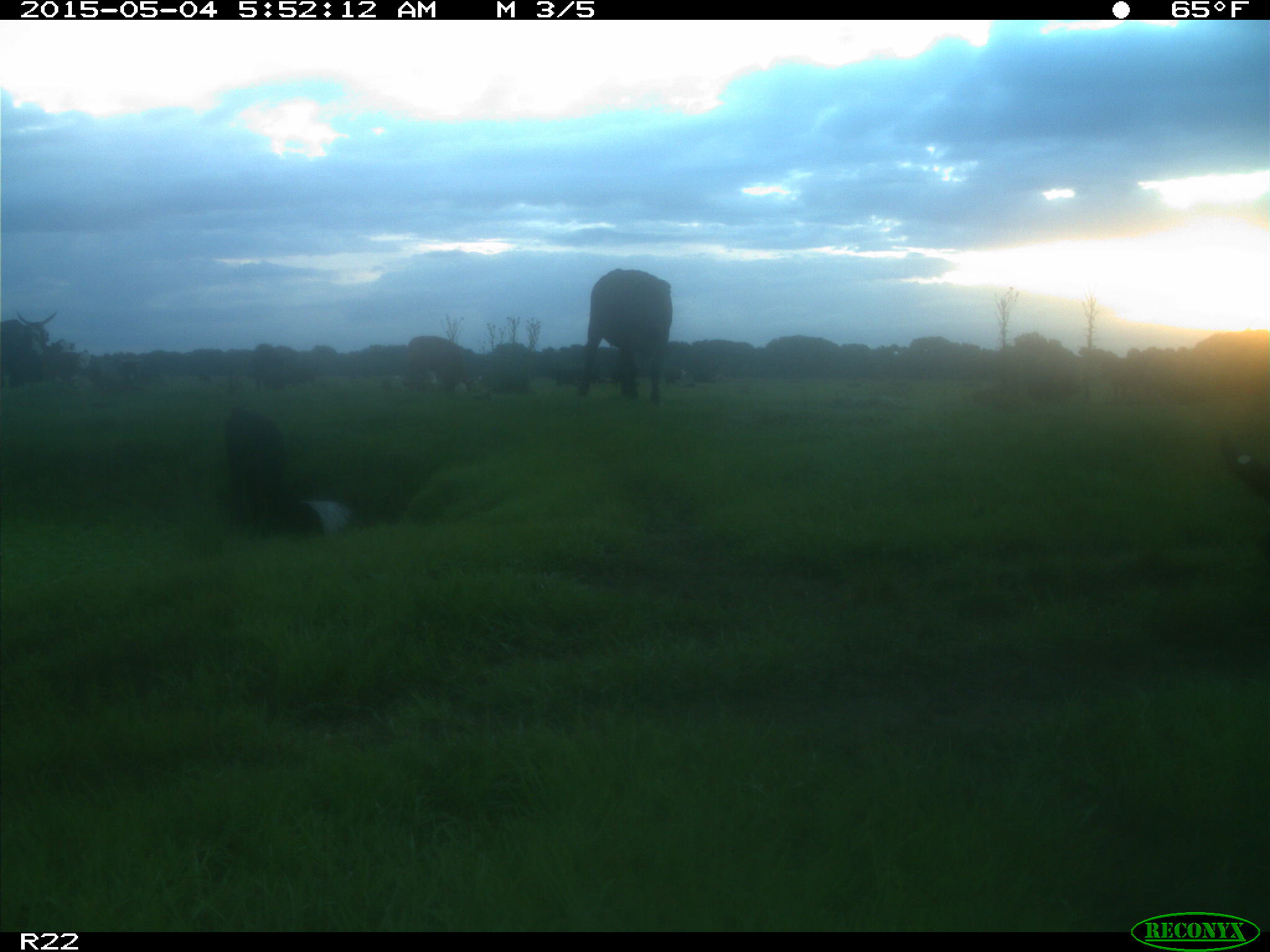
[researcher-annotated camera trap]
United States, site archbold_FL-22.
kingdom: Animalia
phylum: Chordata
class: Mammalia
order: Artiodactyla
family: Bovidae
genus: Bos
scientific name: Bos taurus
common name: domestic cow